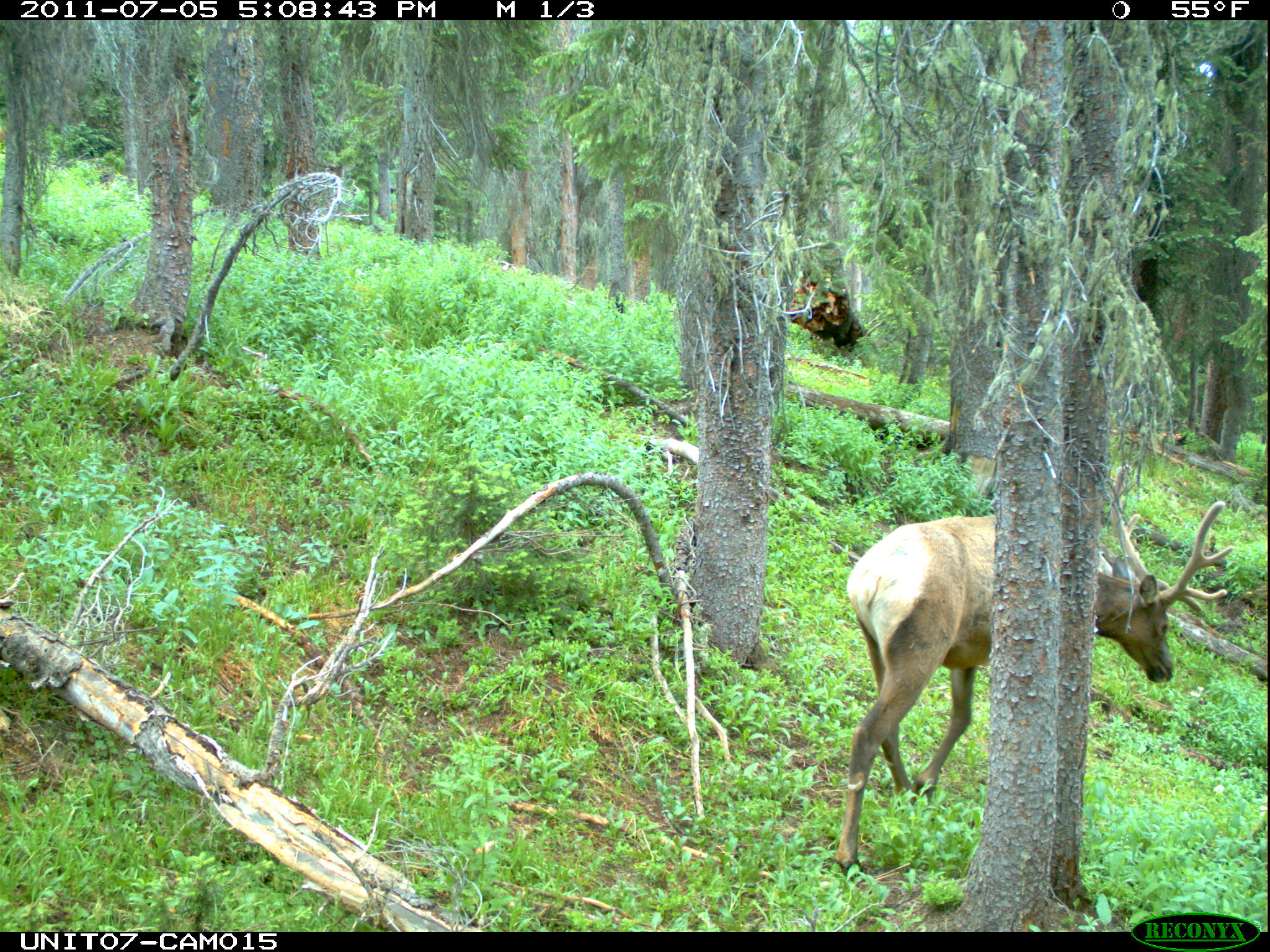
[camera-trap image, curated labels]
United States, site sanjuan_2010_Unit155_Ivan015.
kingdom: Animalia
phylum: Chordata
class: Mammalia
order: Artiodactyla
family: Cervidae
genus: Cervus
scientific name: Cervus elaphus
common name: red deer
Cervus elaphus (red deer).